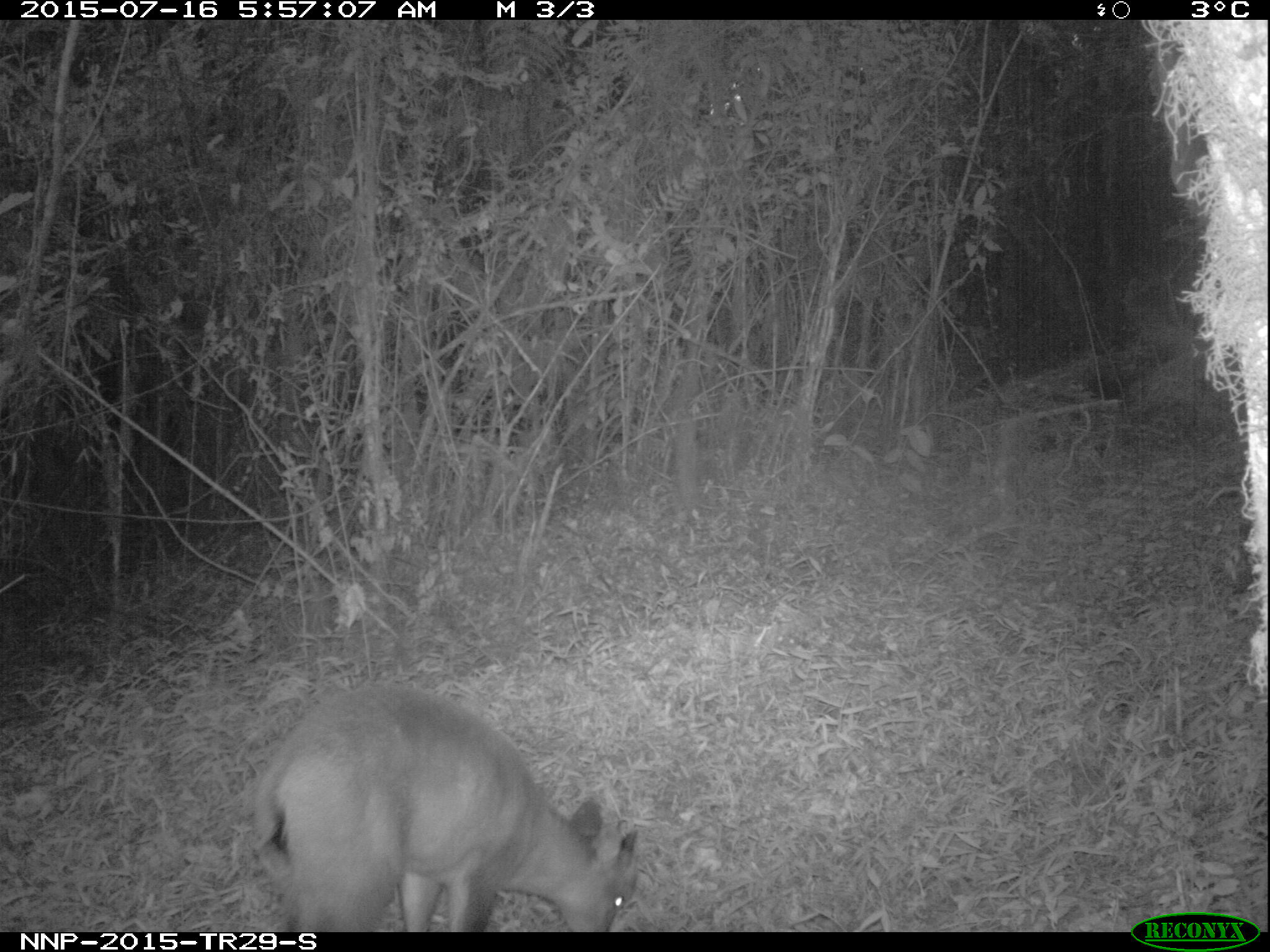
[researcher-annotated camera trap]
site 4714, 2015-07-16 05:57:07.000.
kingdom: Animalia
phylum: Chordata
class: Mammalia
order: Artiodactyla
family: Bovidae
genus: Cephalophus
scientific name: Cephalophus nigrifrons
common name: black-fronted duiker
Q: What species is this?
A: Cephalophus nigrifrons (black-fronted duiker).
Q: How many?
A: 1.